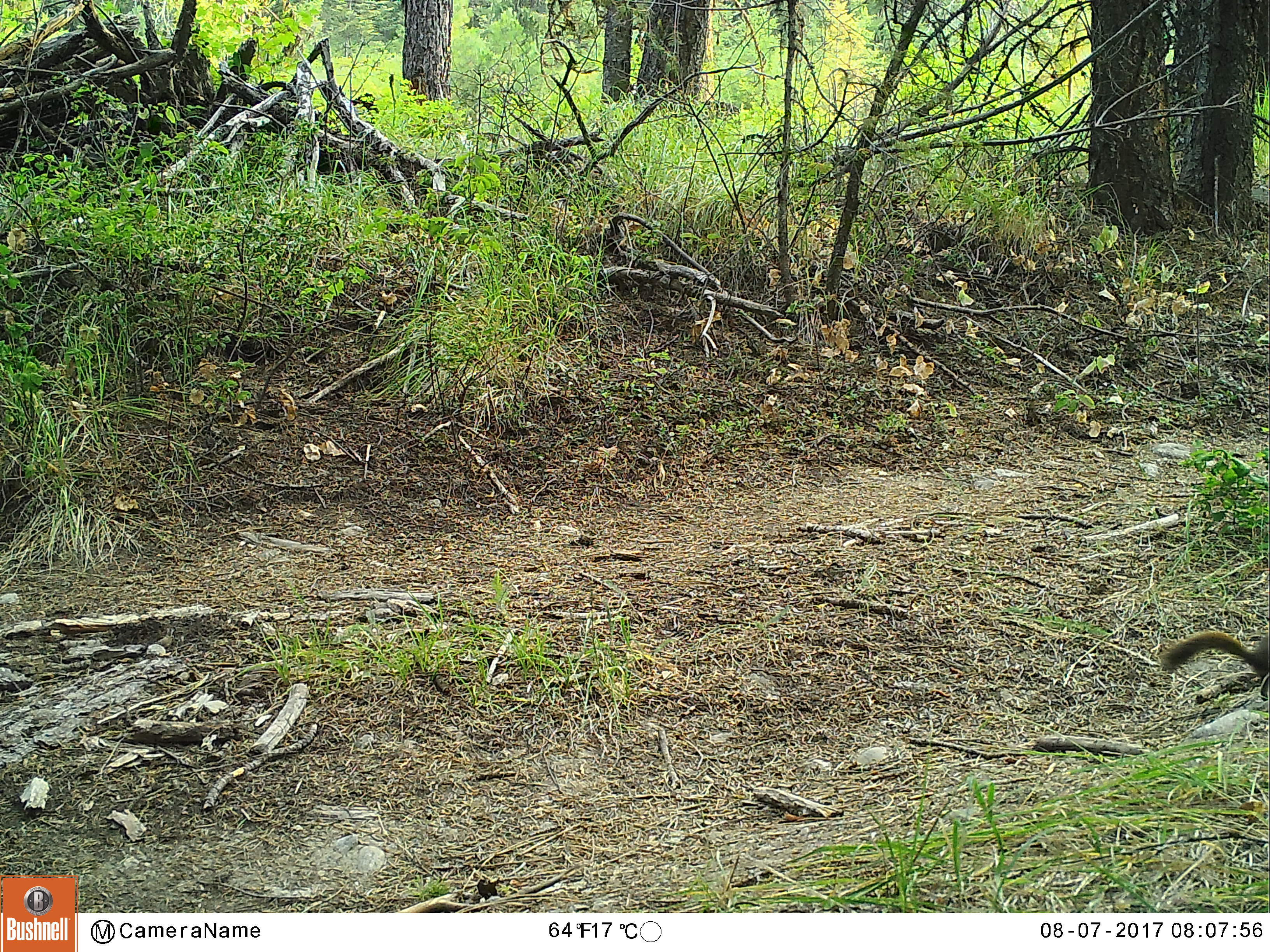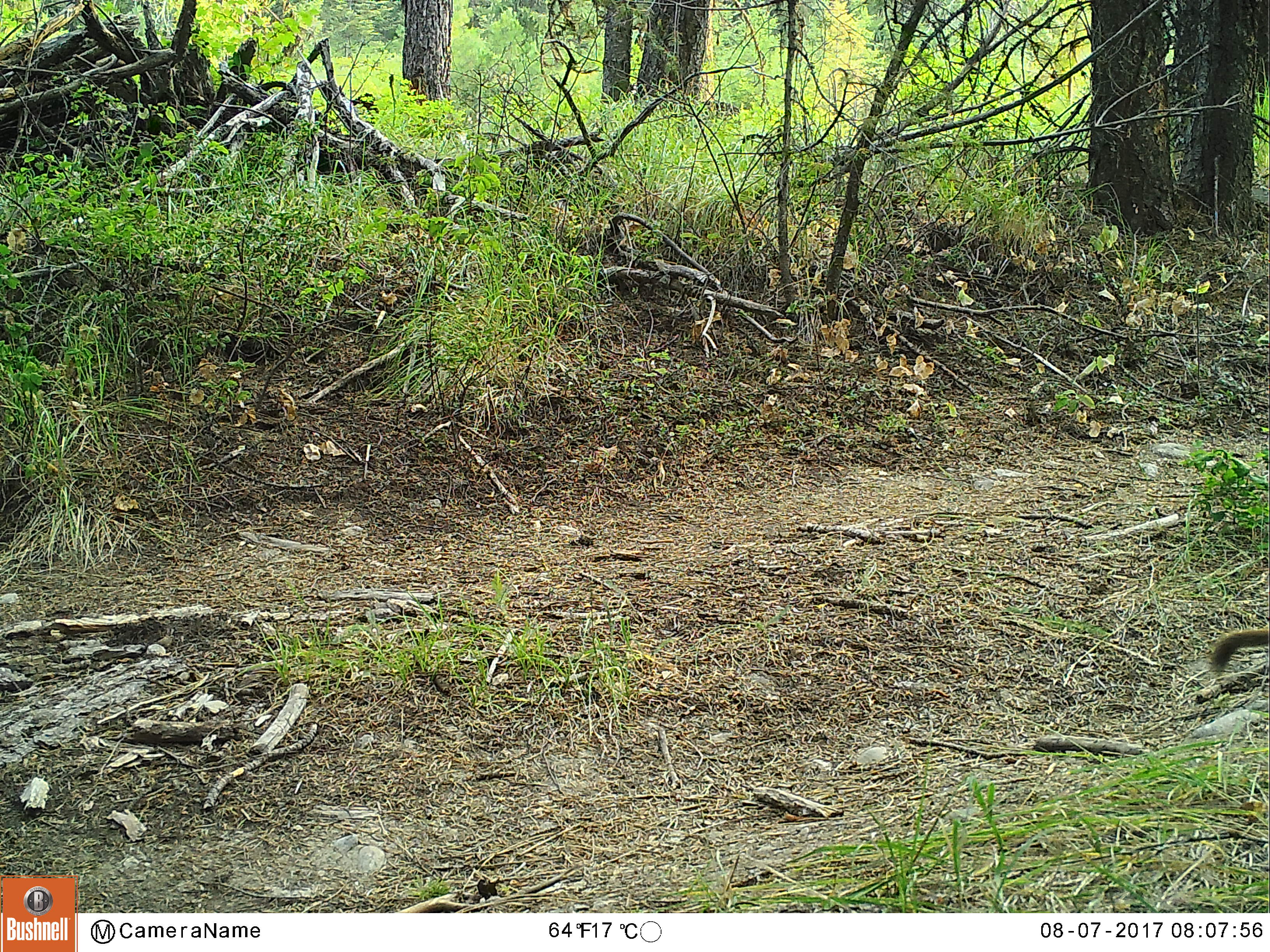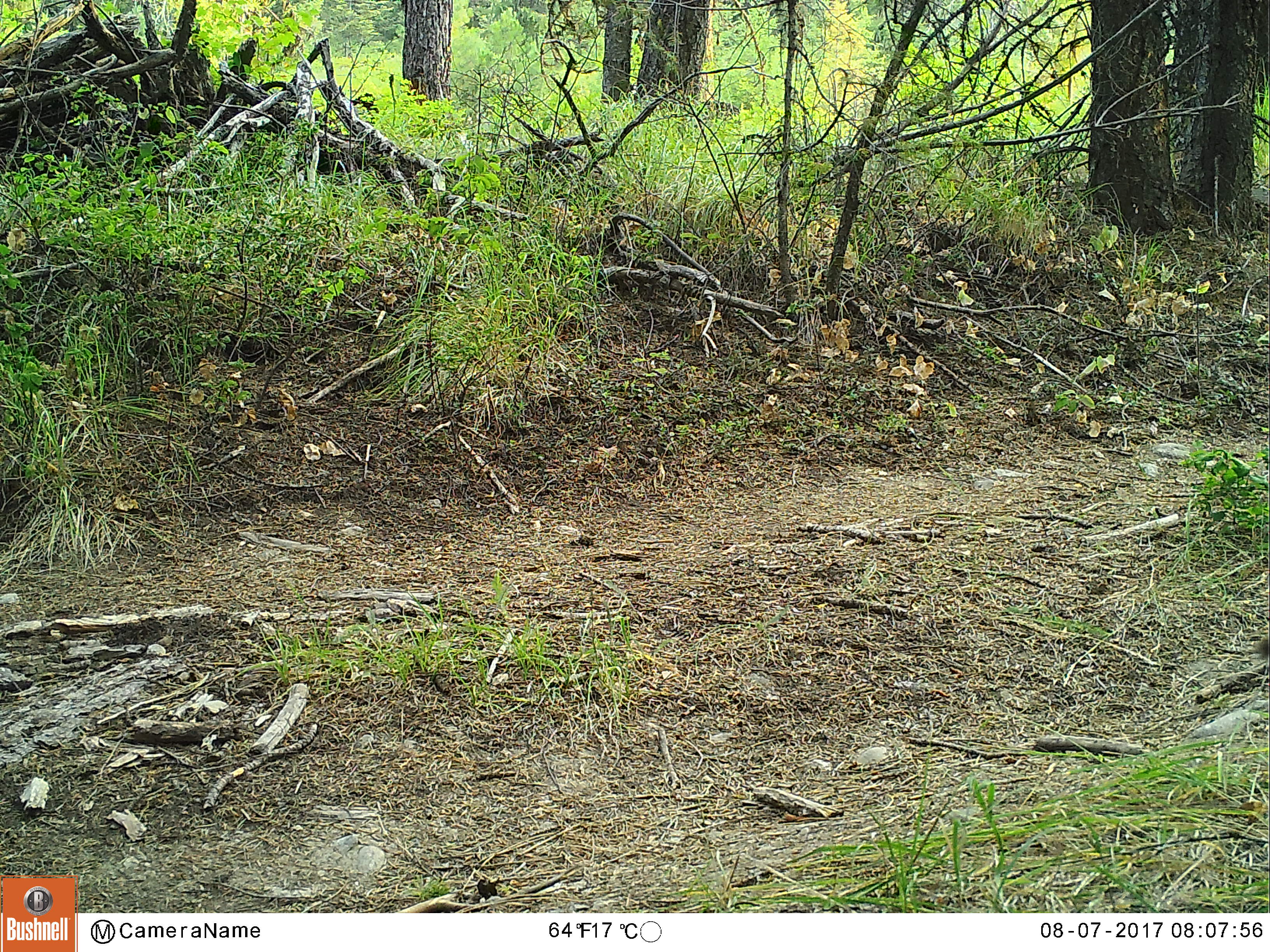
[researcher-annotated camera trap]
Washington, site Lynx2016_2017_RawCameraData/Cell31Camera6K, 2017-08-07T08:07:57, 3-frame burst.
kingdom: Animalia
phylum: Chordata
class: Mammalia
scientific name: Mammalia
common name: small mammal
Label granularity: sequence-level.